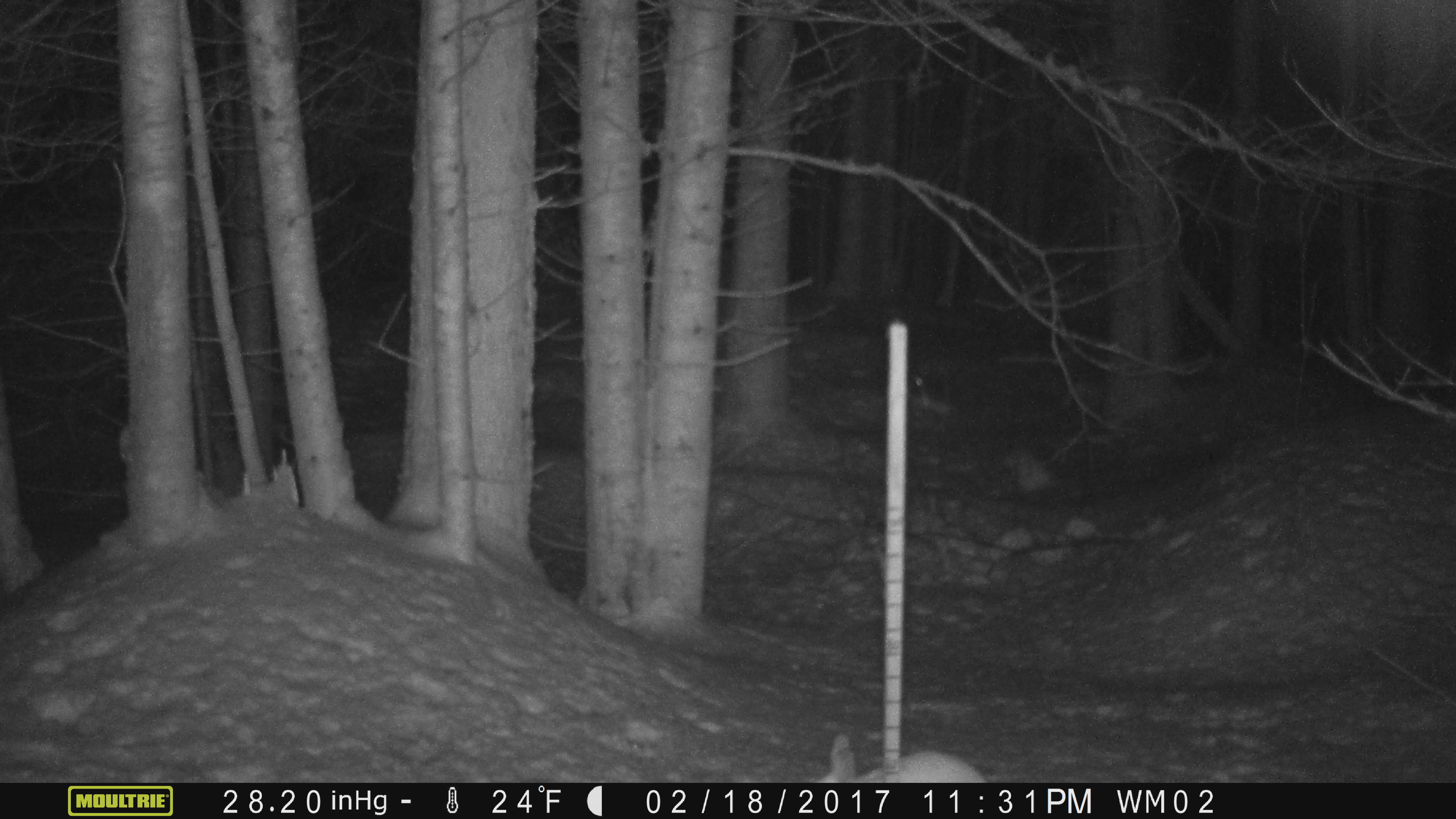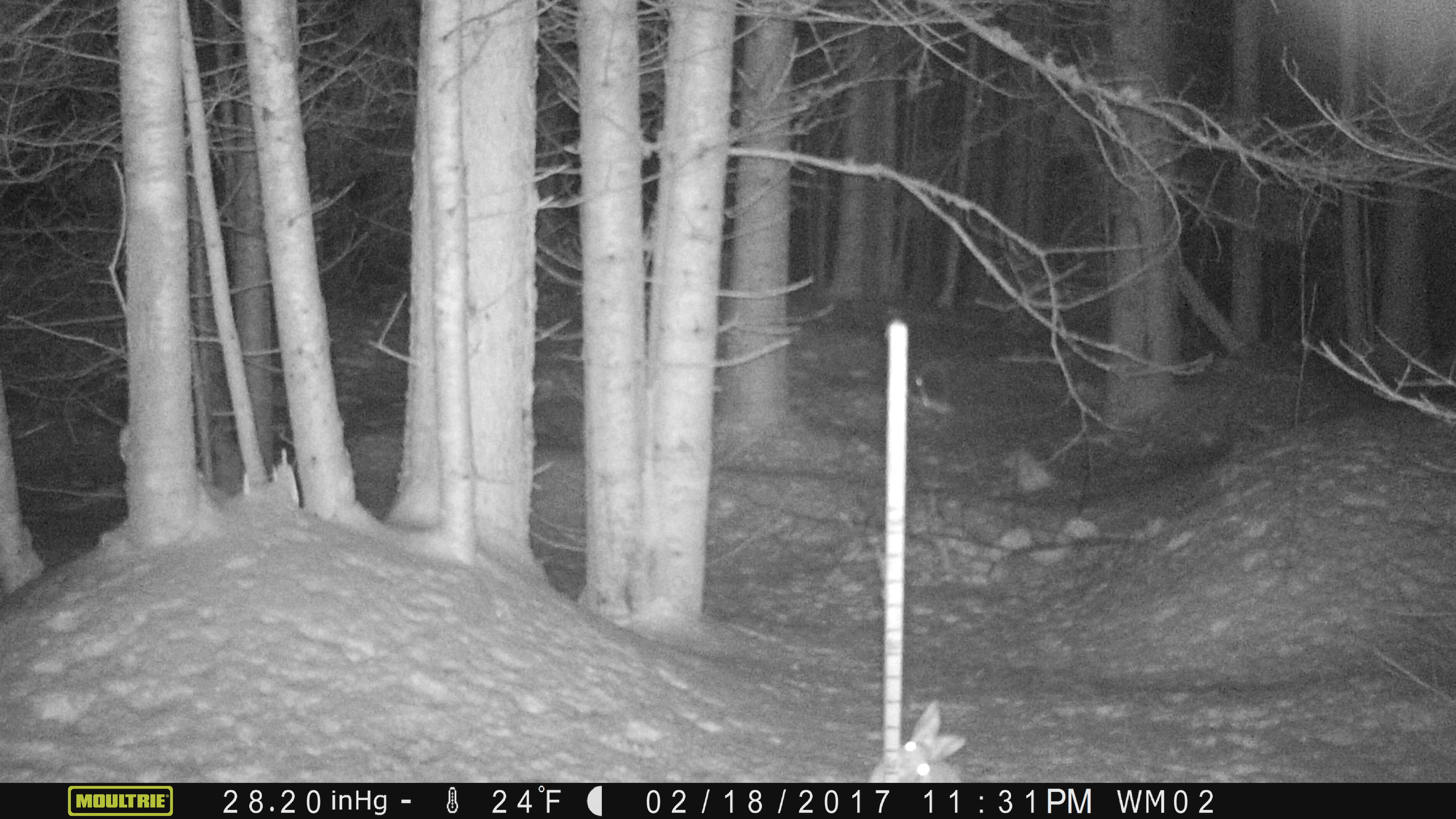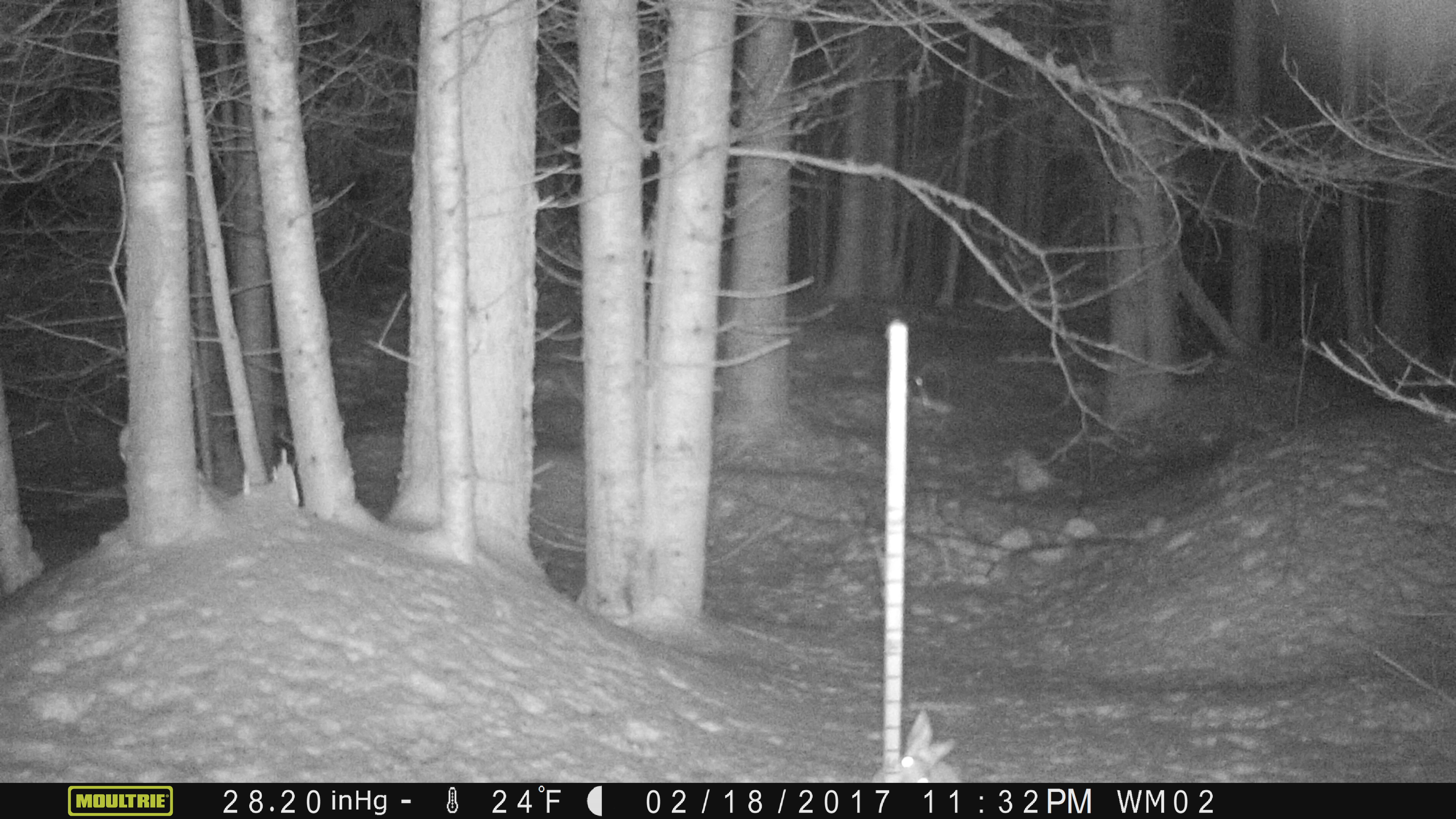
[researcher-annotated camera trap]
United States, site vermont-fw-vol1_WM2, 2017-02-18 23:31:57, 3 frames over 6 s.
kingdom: Animalia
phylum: Chordata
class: Mammalia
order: Lagomorpha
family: Leporidae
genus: Lepus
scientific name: Lepus americanus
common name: snowshoe hare